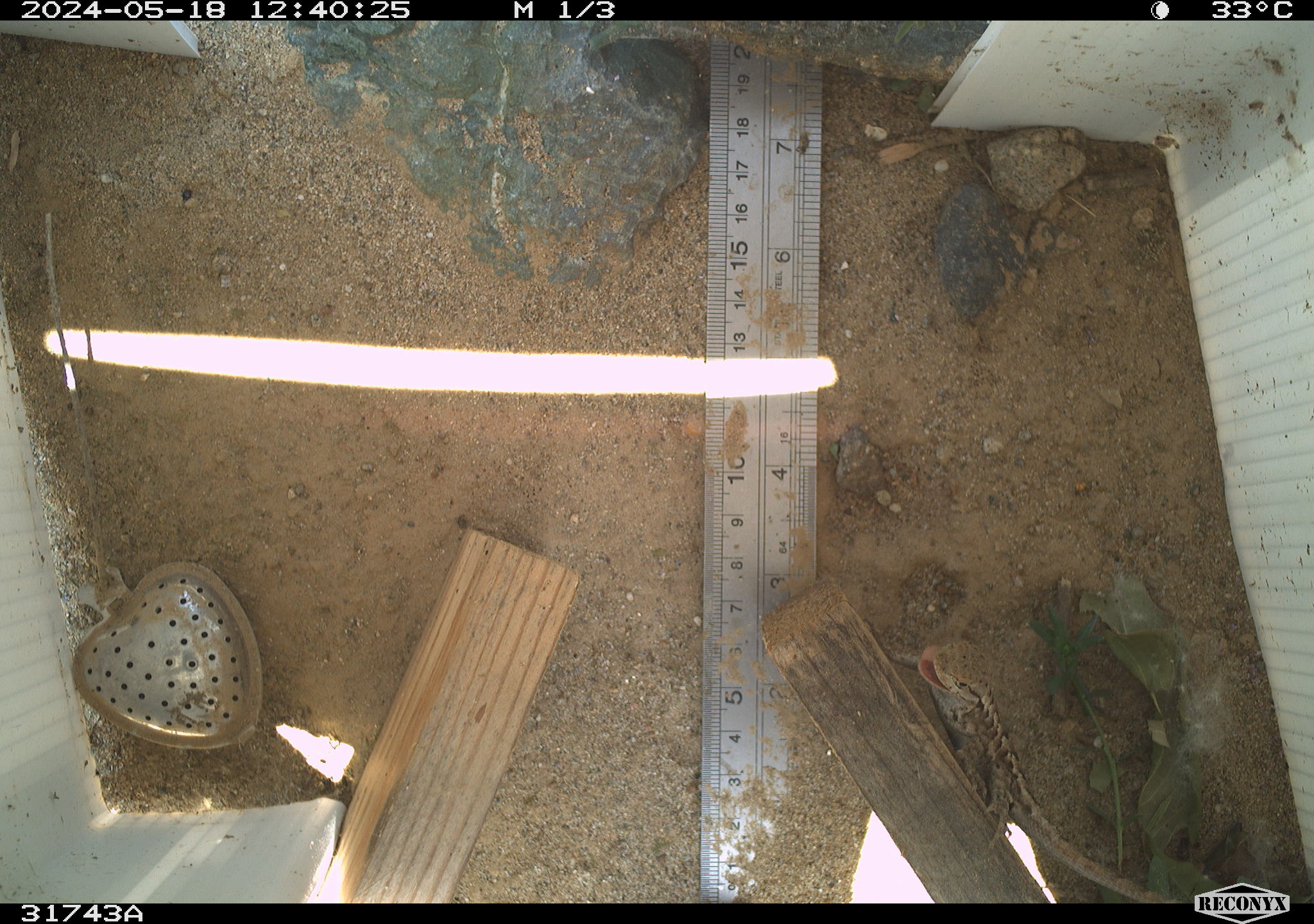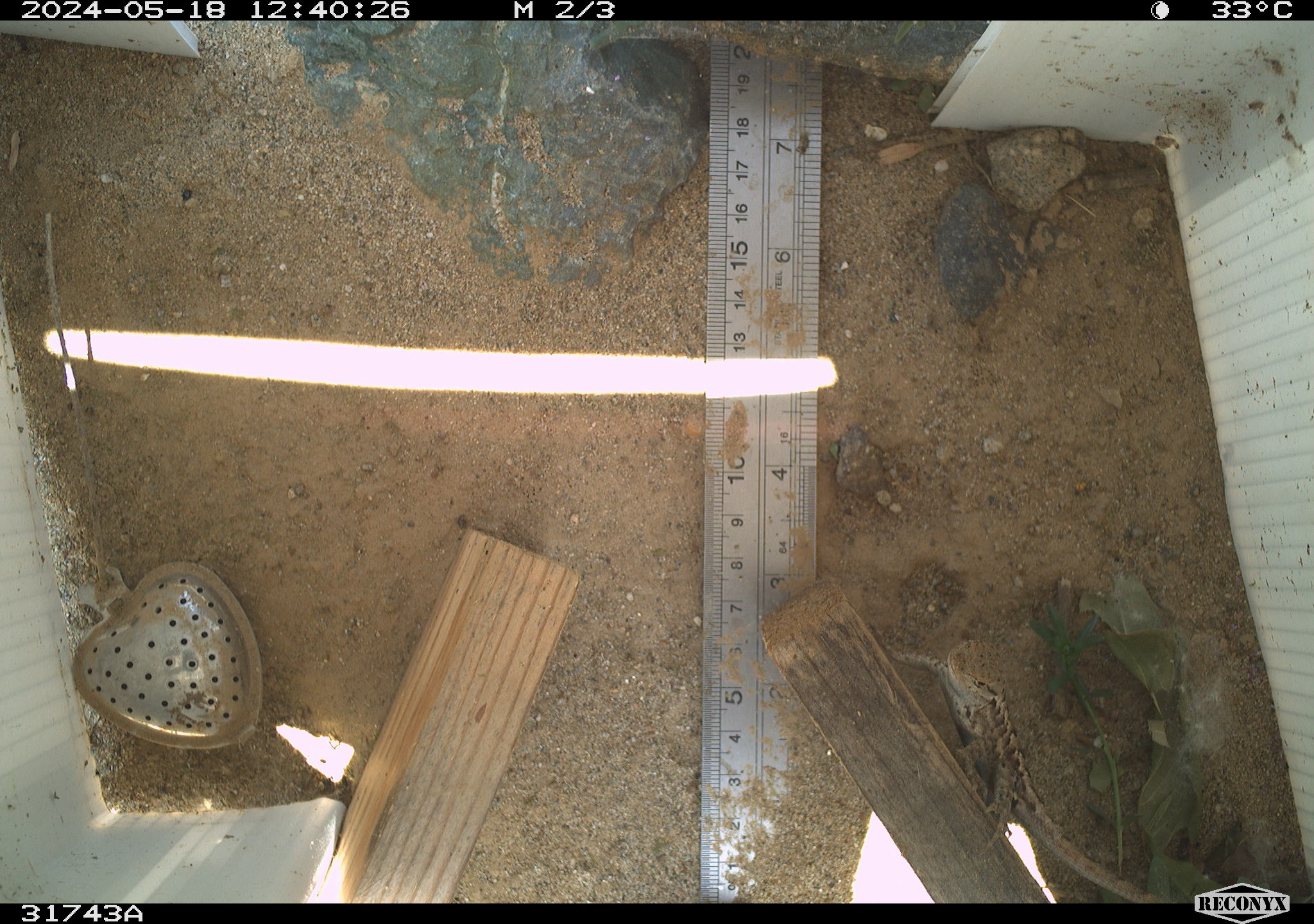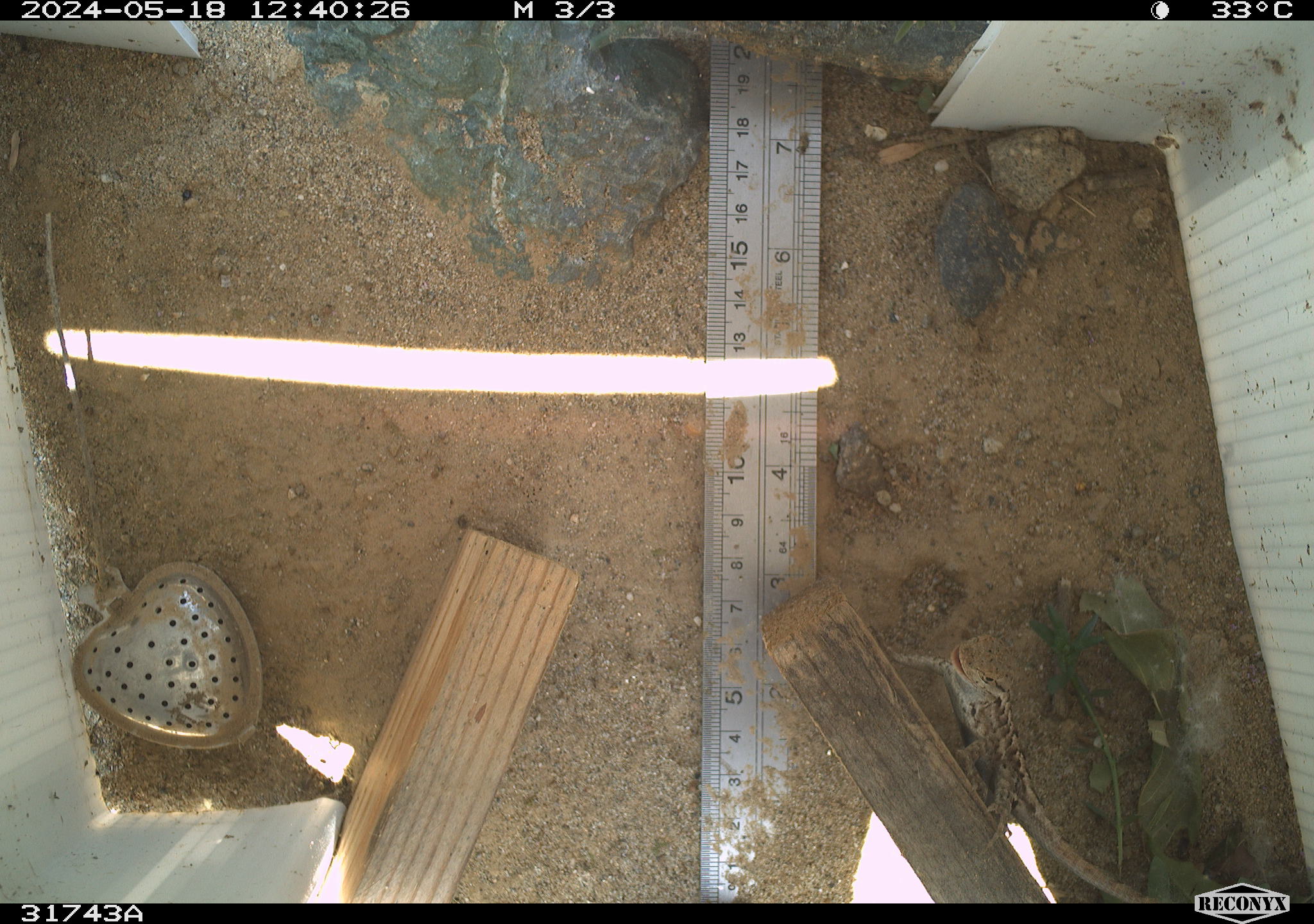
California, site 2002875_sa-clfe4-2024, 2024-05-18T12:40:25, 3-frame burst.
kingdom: Animalia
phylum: Chordata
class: Reptilia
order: Squamata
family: Phrynosomatidae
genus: Sceloporus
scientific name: Sceloporus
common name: spiny lizards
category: sceloporus species